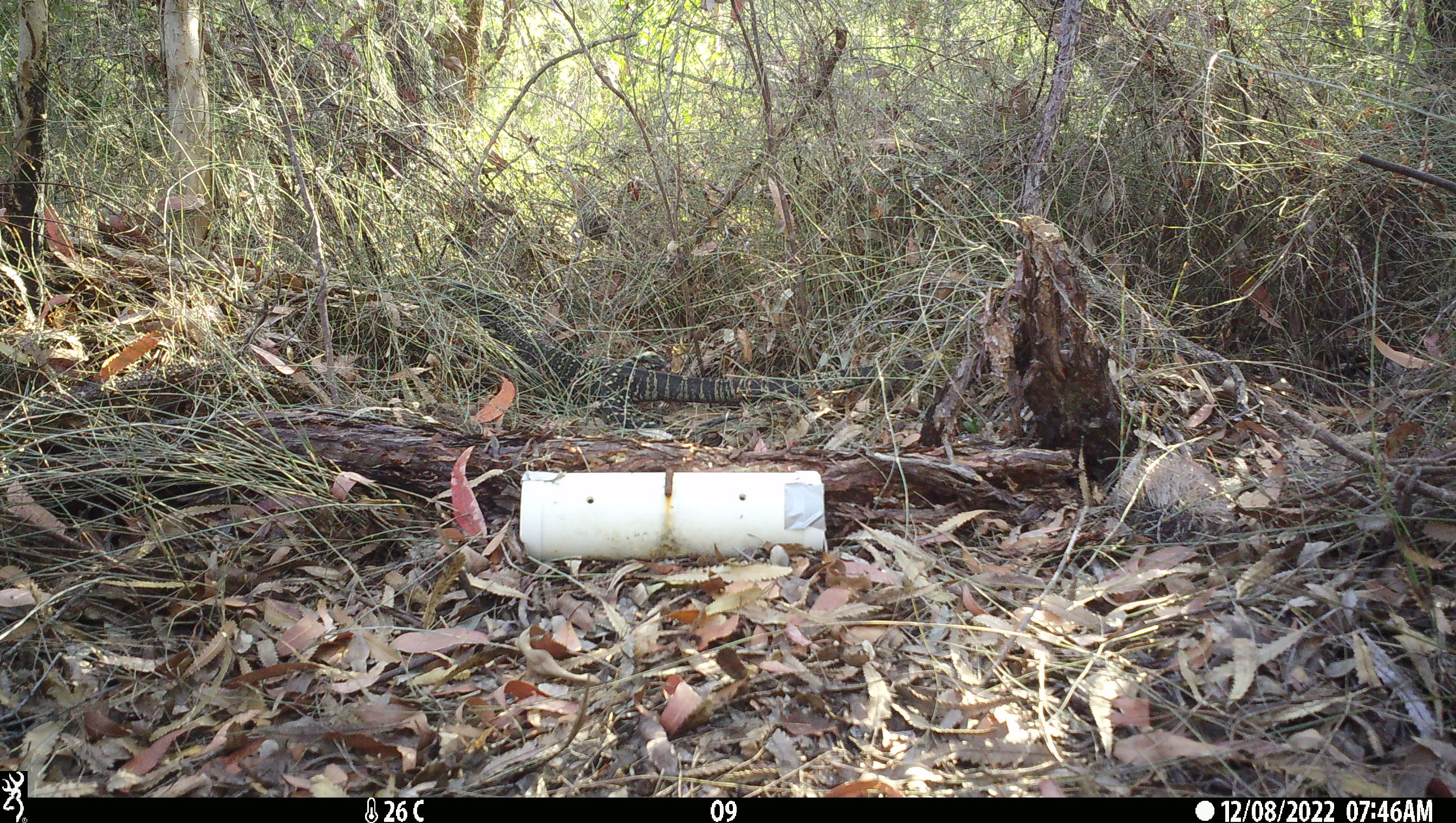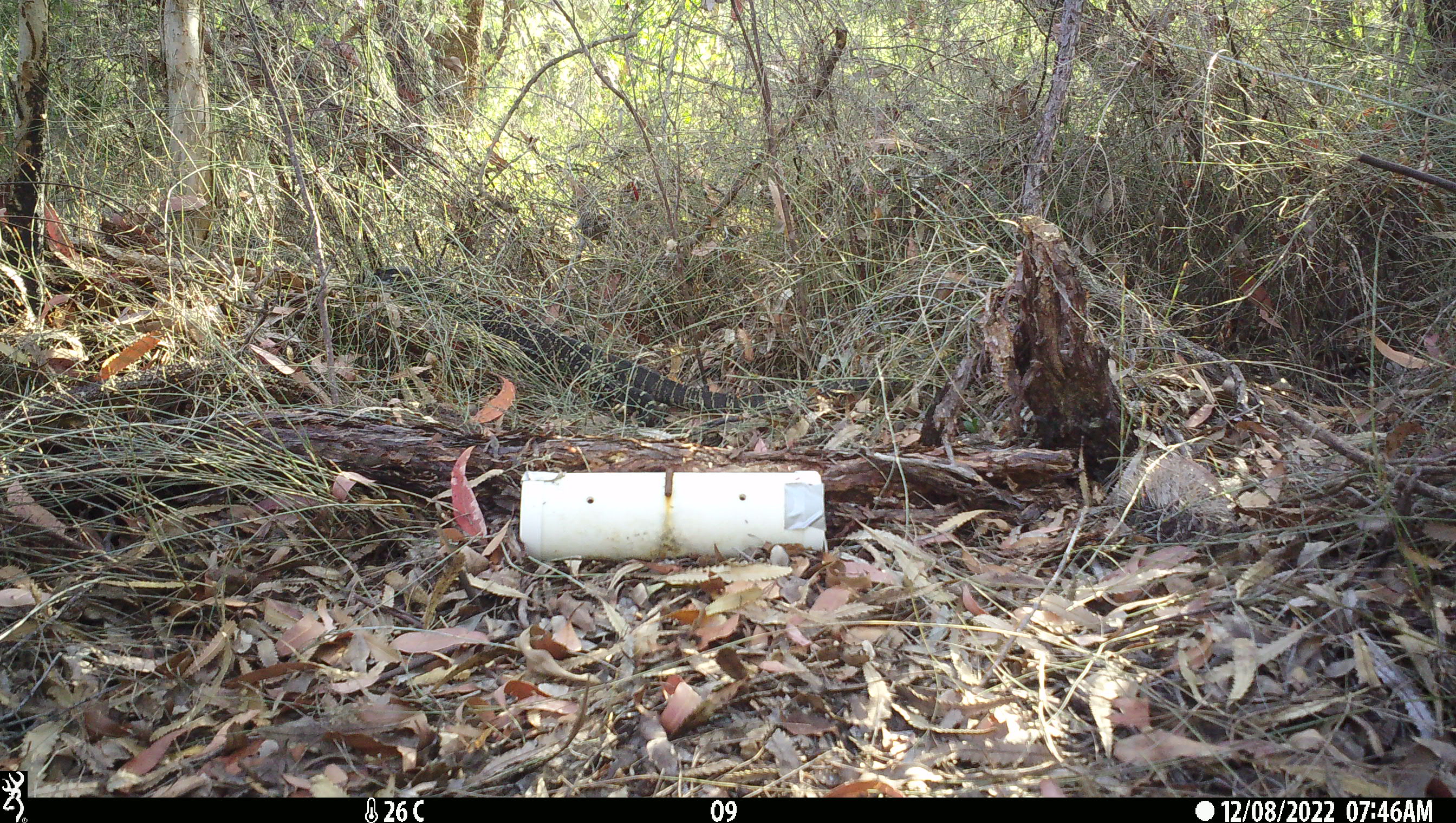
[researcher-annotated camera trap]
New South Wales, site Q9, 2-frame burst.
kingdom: Animalia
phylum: Chordata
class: Reptilia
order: Squamata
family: Varanidae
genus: Varanus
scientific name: Varanus varius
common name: lace monitor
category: goanna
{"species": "goanna (lace monitor) (Varanus varius)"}